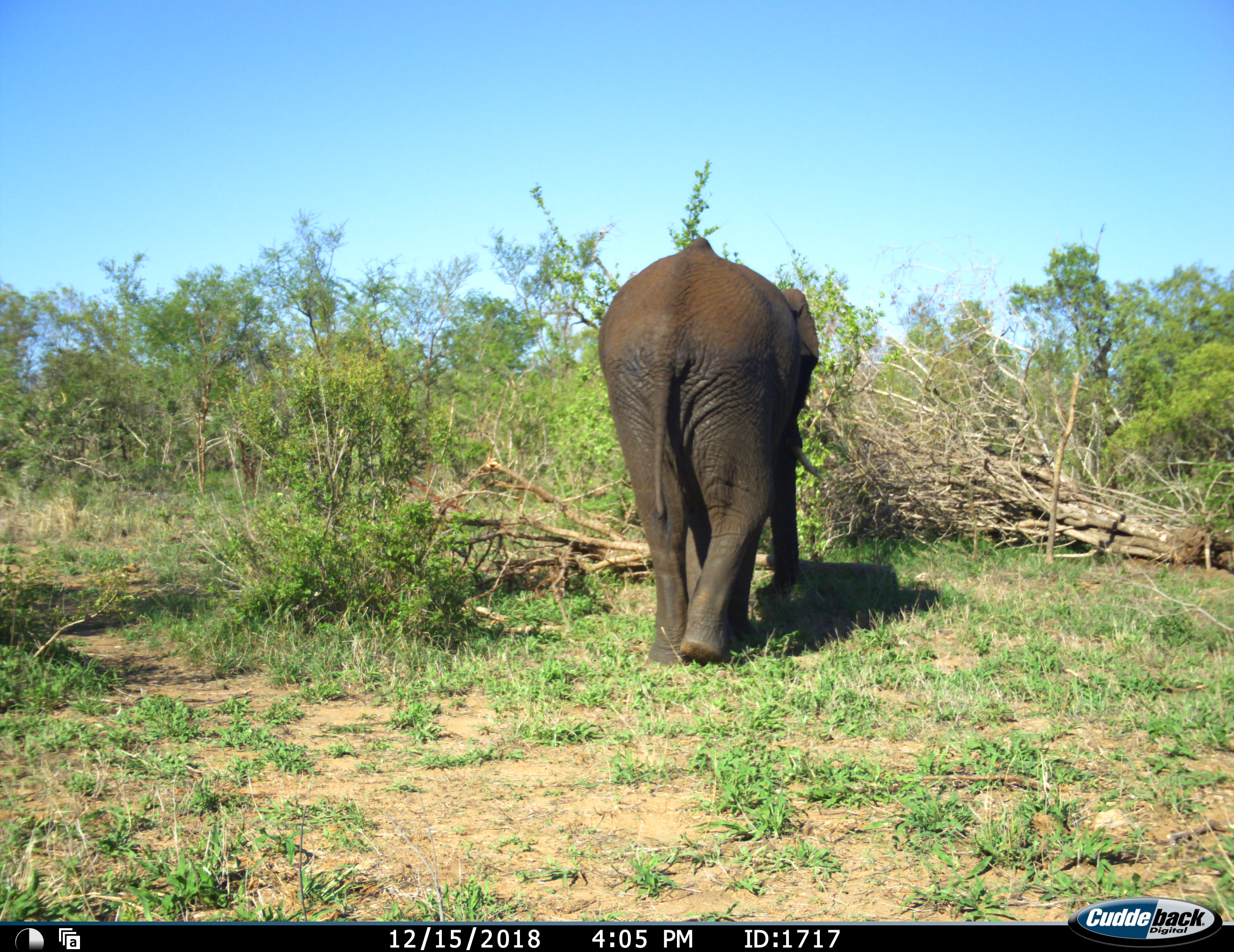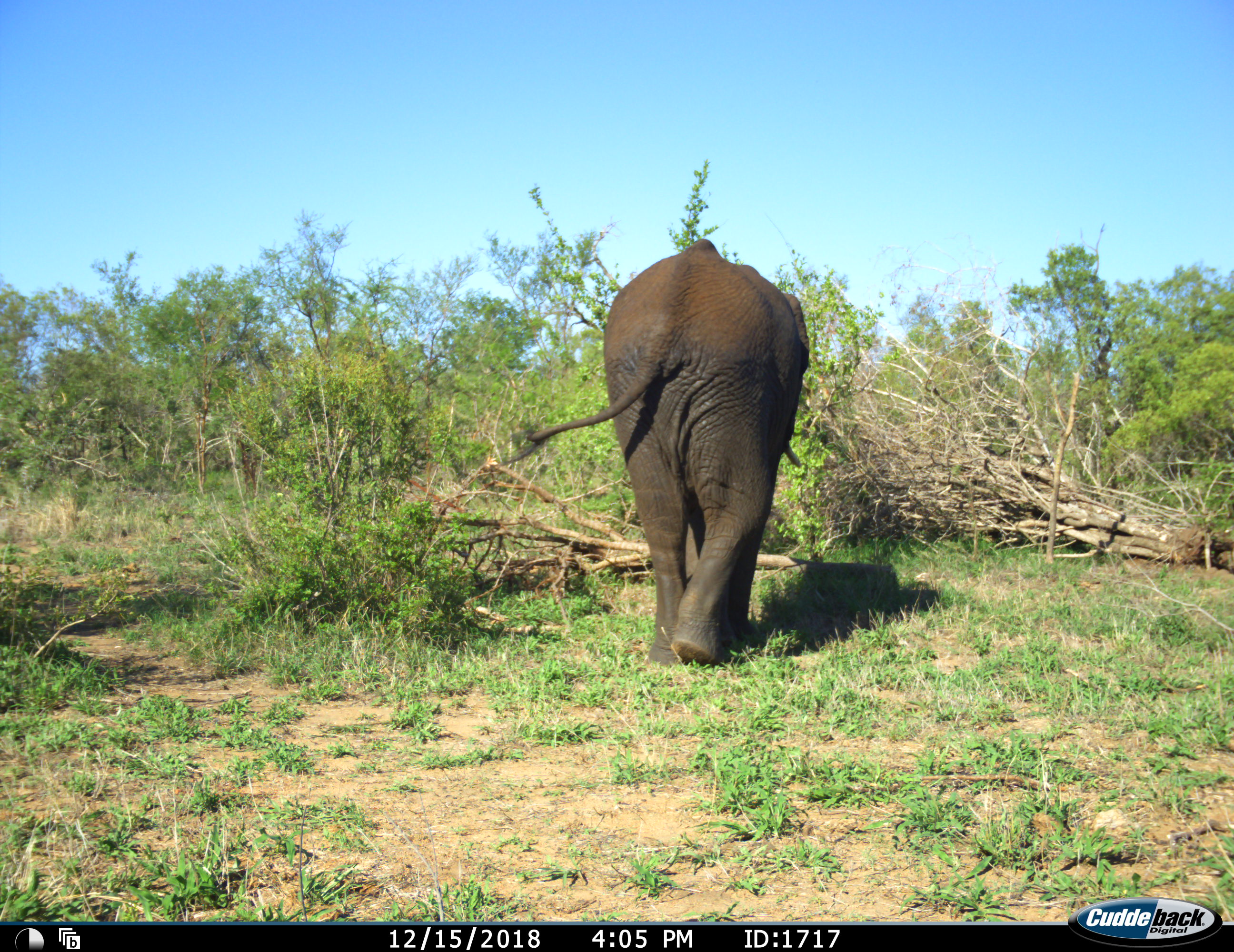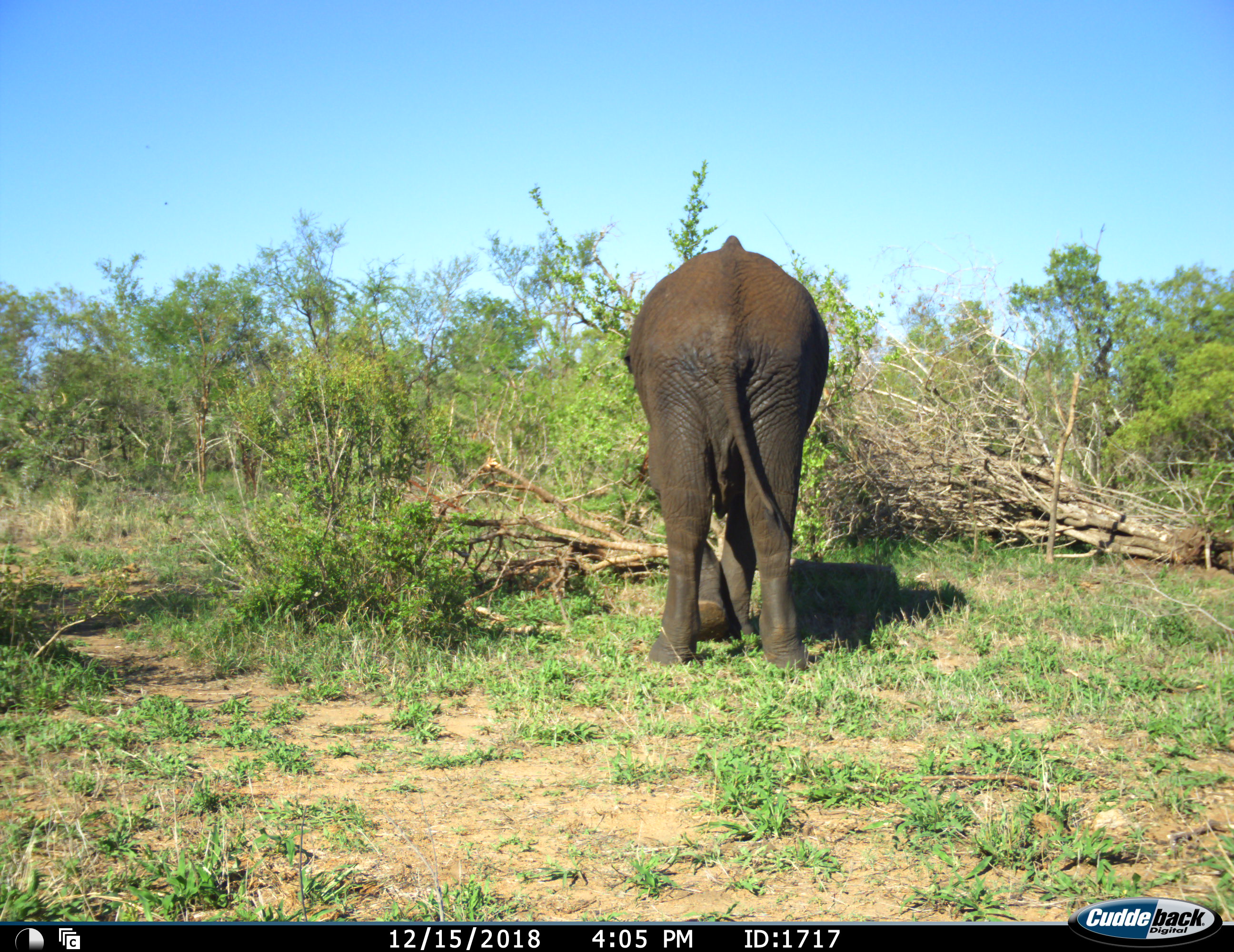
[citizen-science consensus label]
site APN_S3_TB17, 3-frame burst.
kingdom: Animalia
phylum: Chordata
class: Mammalia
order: Proboscidea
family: Elephantidae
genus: Loxodonta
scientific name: Loxodonta africana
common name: african bush elephant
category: elephant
Elephant (african bush elephant) (Loxodonta africana), count 1. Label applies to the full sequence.